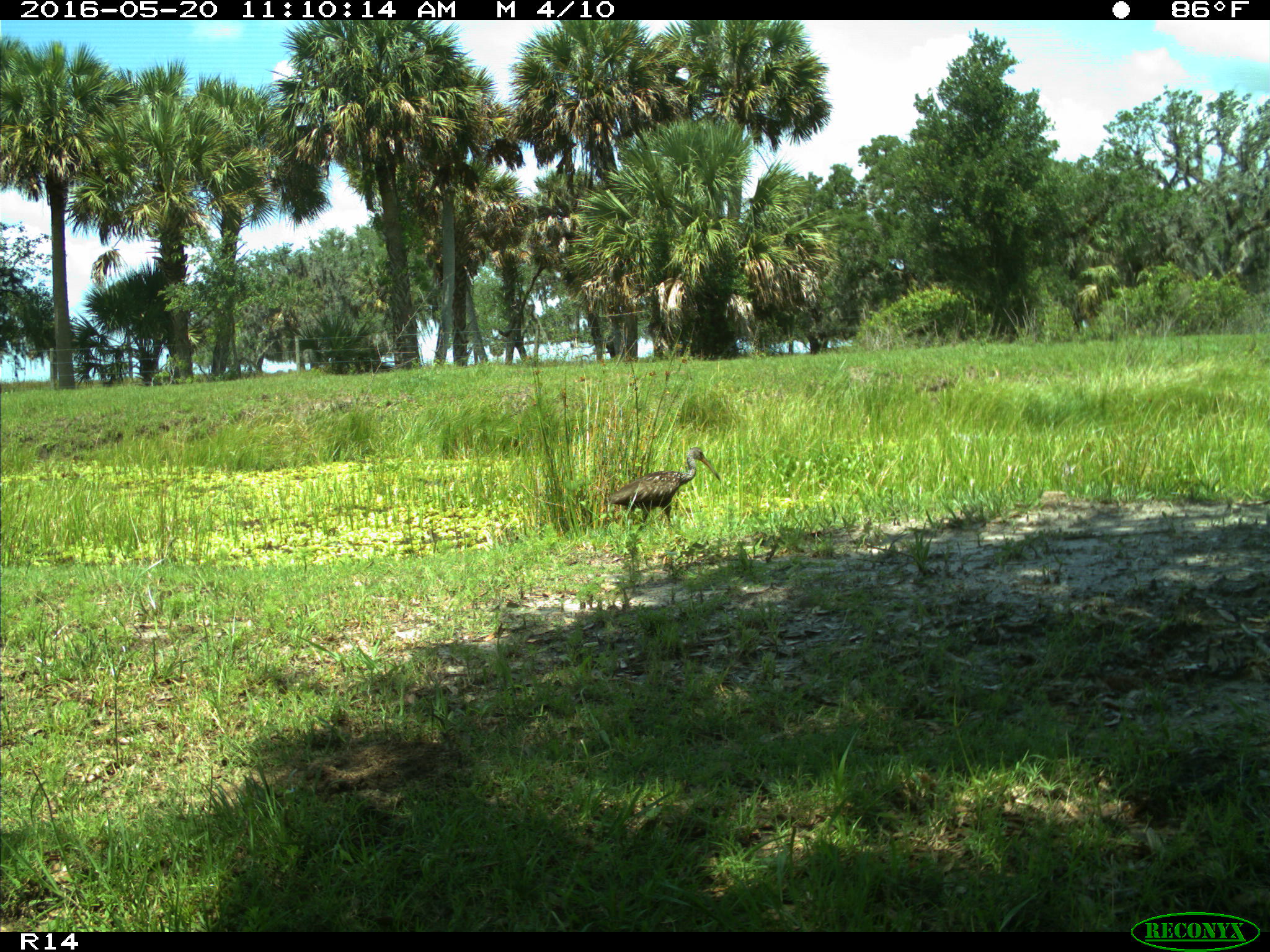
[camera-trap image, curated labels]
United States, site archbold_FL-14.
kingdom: Animalia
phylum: Chordata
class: Aves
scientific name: Aves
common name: birds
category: unidentified bird